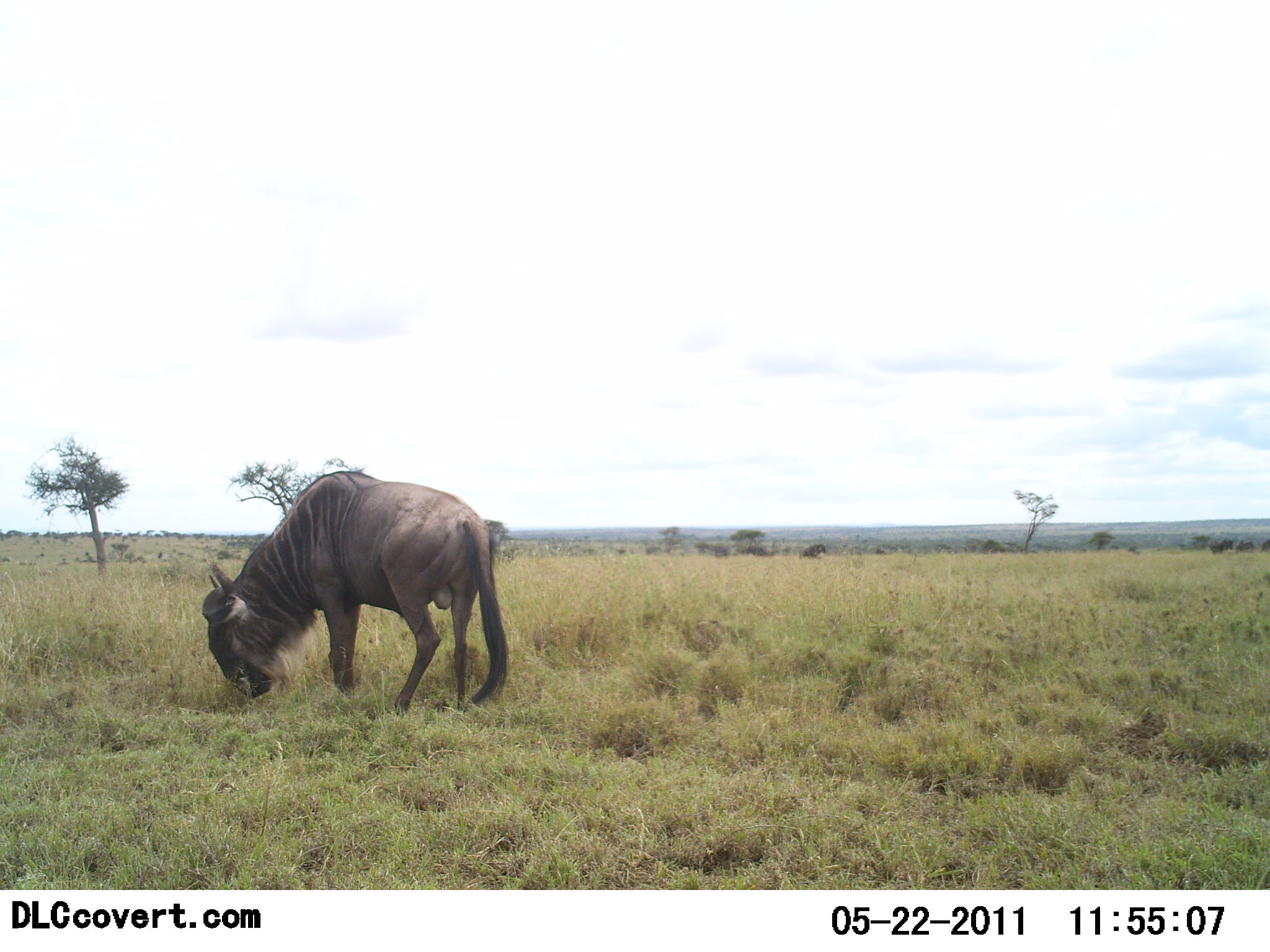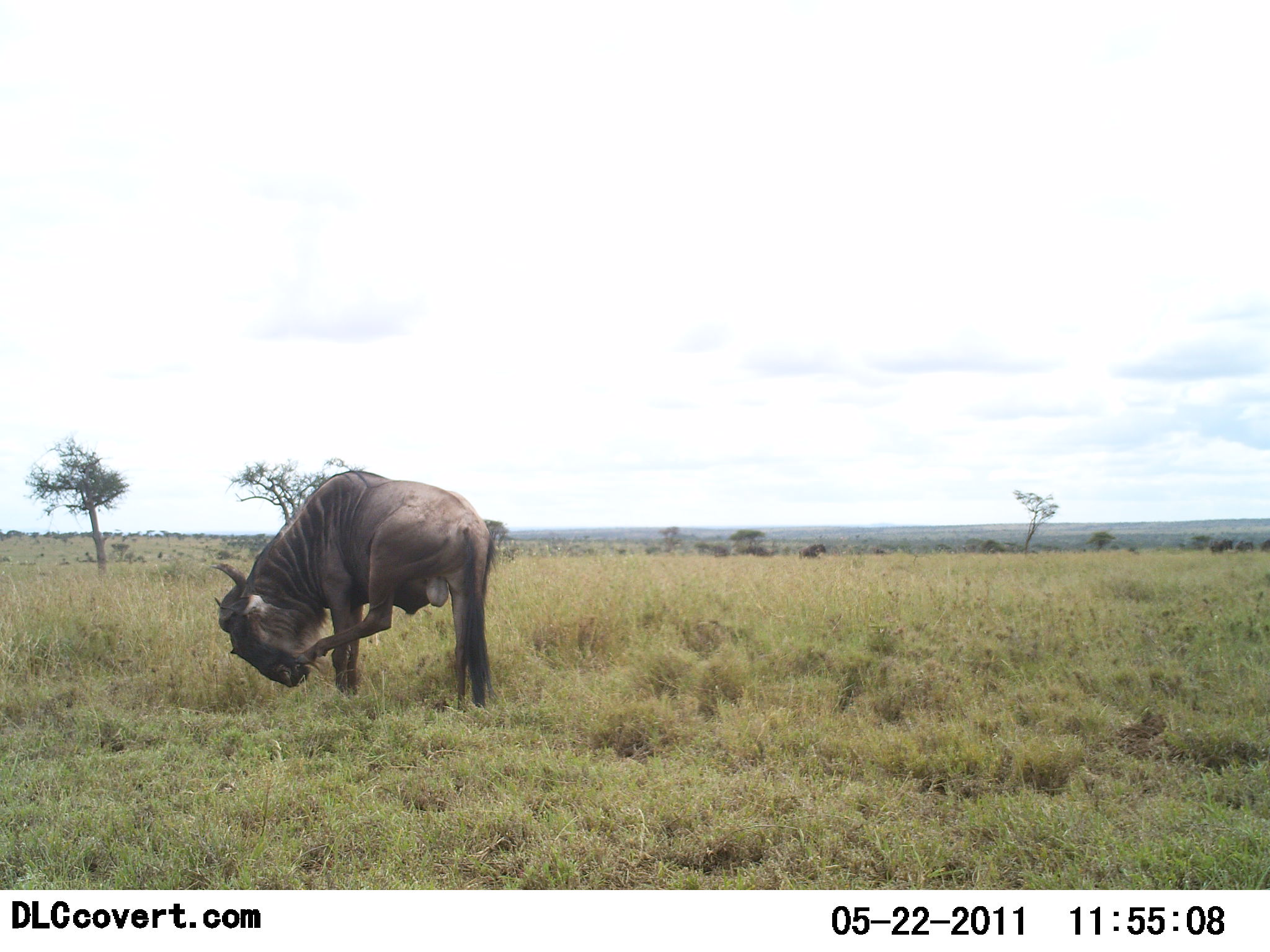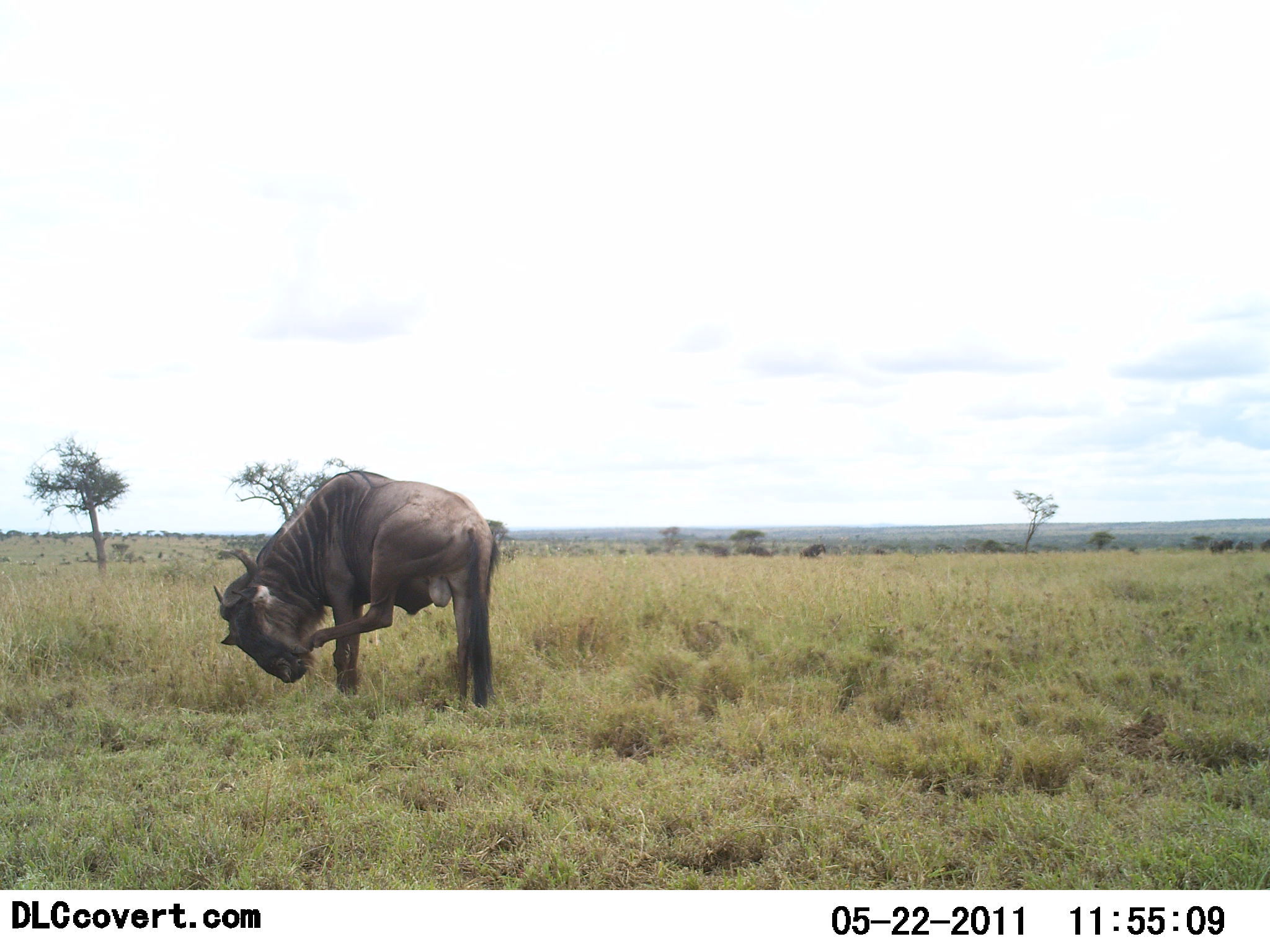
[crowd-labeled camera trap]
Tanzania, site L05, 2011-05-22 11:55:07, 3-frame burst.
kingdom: Animalia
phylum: Chordata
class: Mammalia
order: Artiodactyla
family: Bovidae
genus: Connochaetes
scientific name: Connochaetes taurinus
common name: blue wildebeest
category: wildebeest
Wildebeest (blue wildebeest) (Connochaetes taurinus), count 1. Behavior (volunteer vote fractions): standing 27%, resting 7%, moving 20%, interacting 0%. Young present (vote fraction): 0%. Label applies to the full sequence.